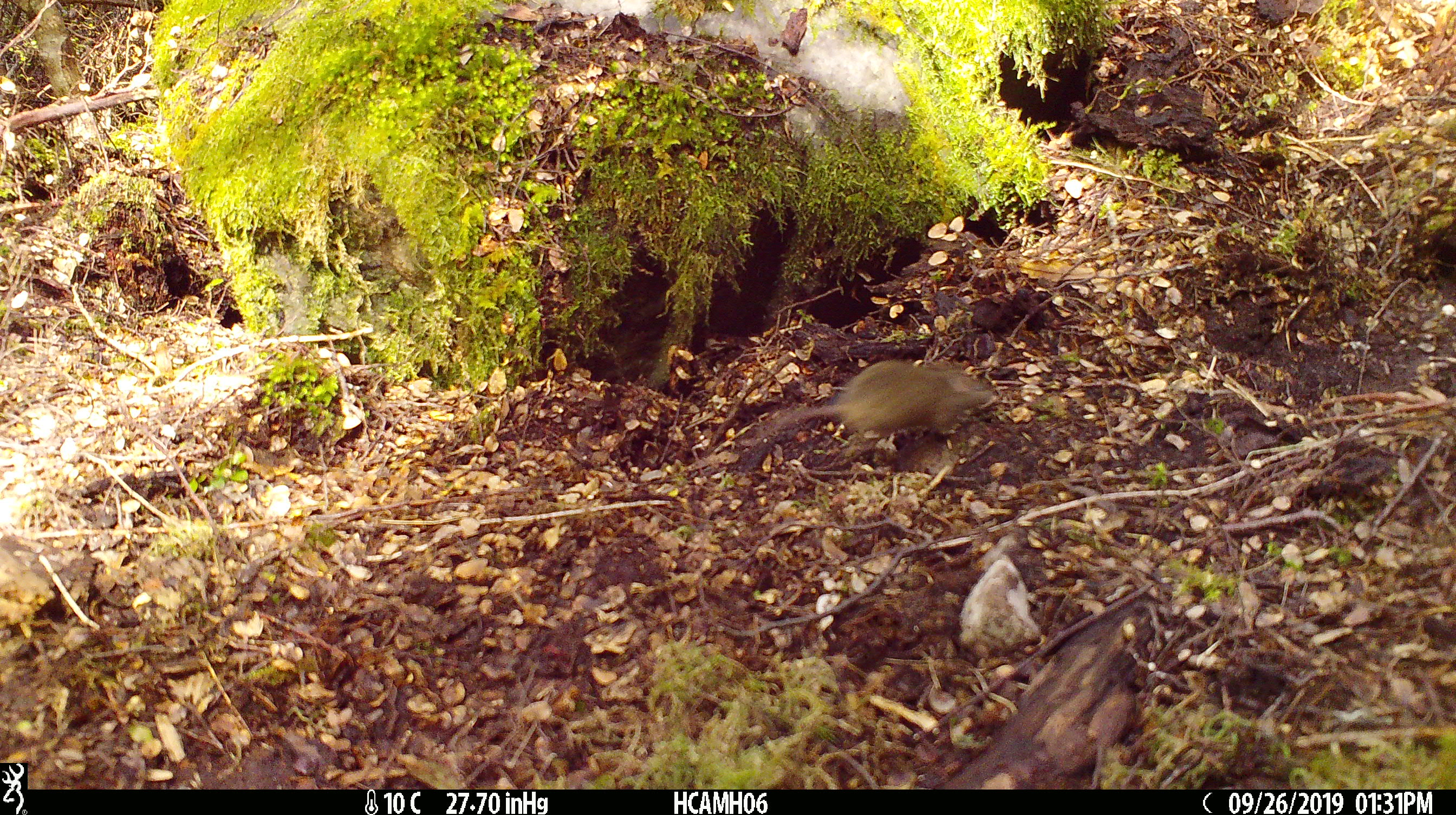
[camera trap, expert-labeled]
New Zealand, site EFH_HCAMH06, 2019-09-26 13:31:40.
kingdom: Animalia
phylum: Chordata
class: Mammalia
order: Rodentia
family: Muridae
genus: Mus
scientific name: Mus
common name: mouse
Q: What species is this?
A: Mouse (Mus).